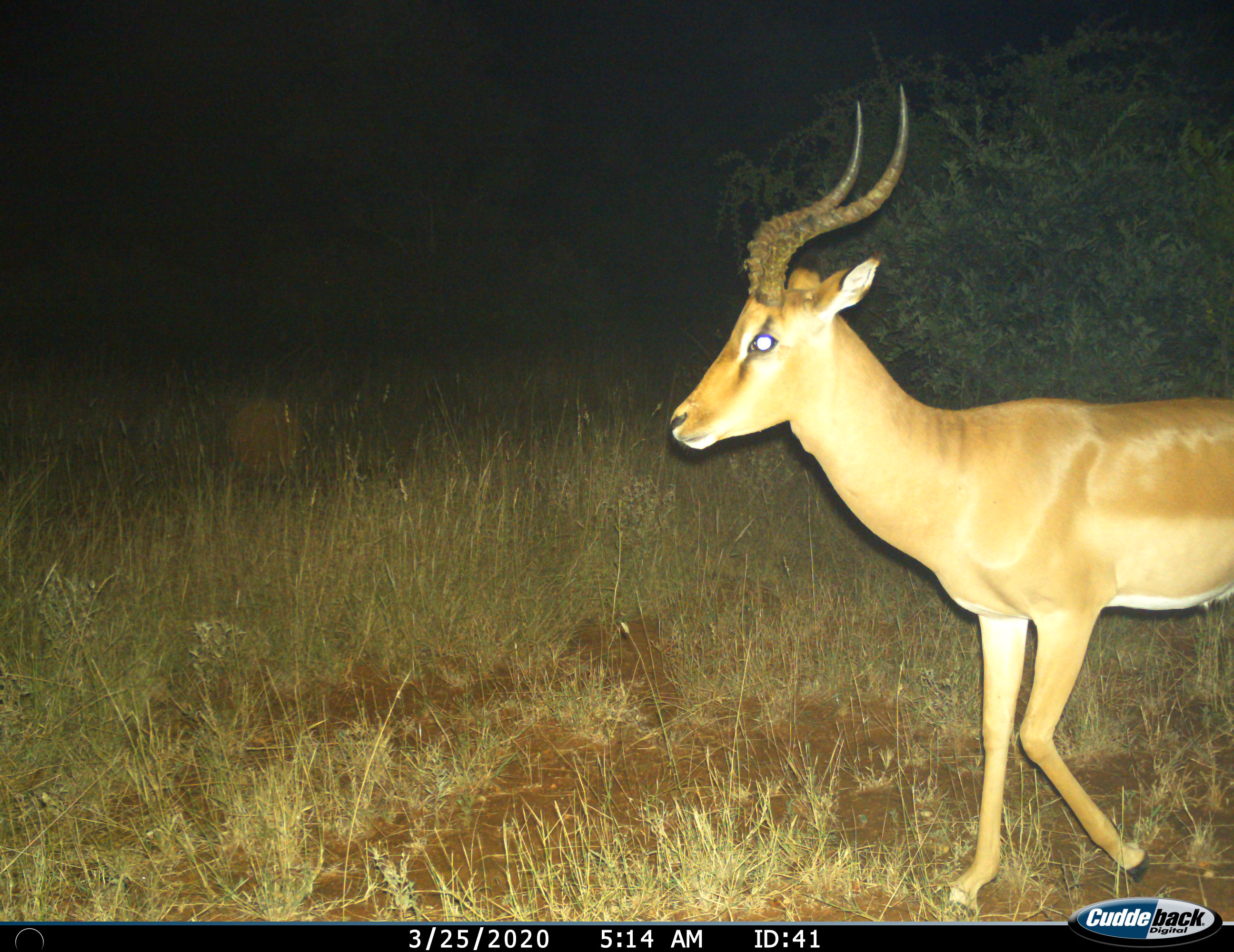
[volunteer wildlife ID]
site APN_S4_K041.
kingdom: Animalia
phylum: Chordata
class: Mammalia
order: Artiodactyla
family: Bovidae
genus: Aepyceros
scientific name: Aepyceros melampus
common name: impala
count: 1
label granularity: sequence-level